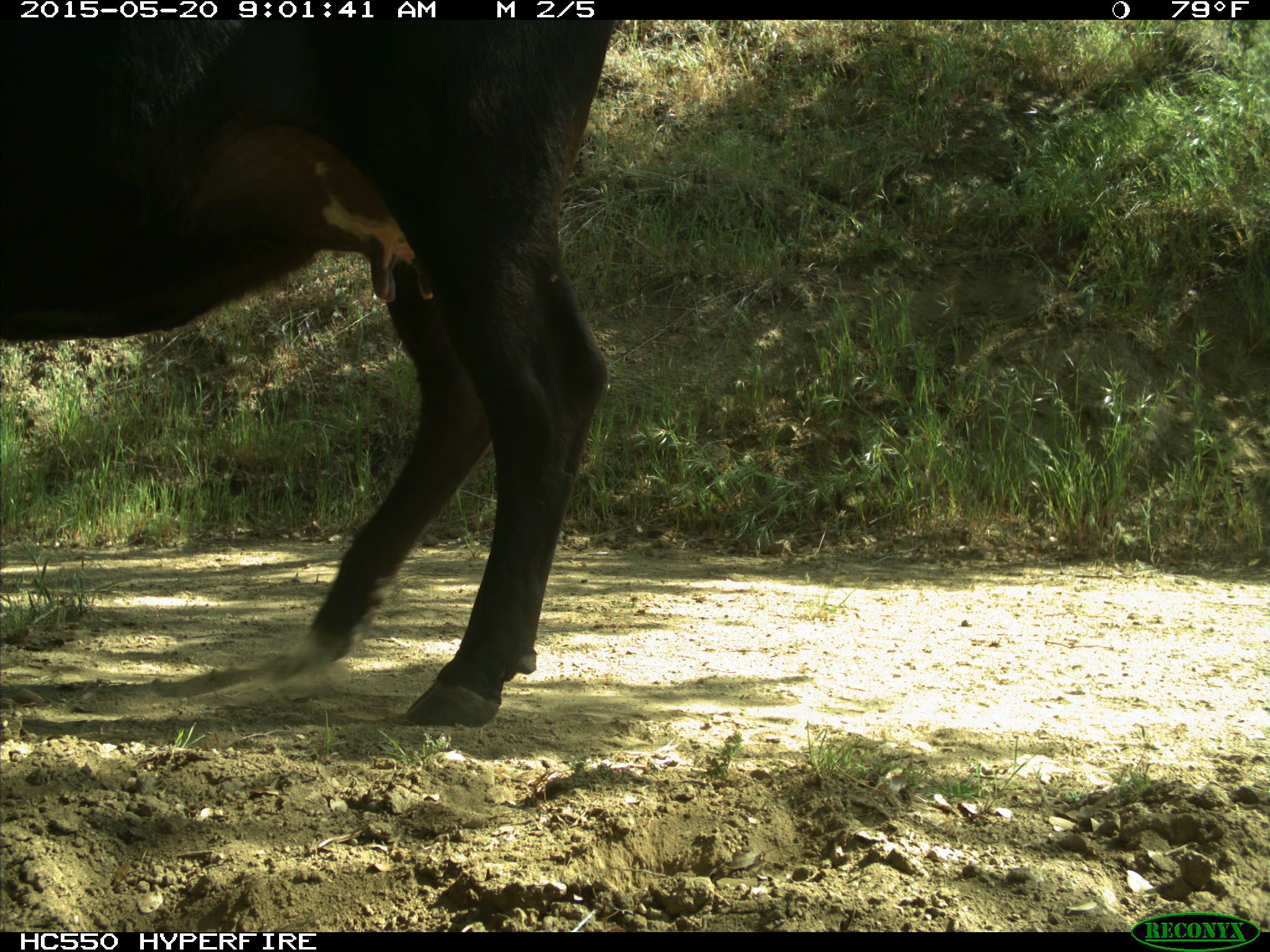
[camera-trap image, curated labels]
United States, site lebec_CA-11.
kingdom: Animalia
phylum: Chordata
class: Mammalia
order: Artiodactyla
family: Bovidae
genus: Bos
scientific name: Bos taurus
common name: domestic cow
Bos taurus (domestic cow).